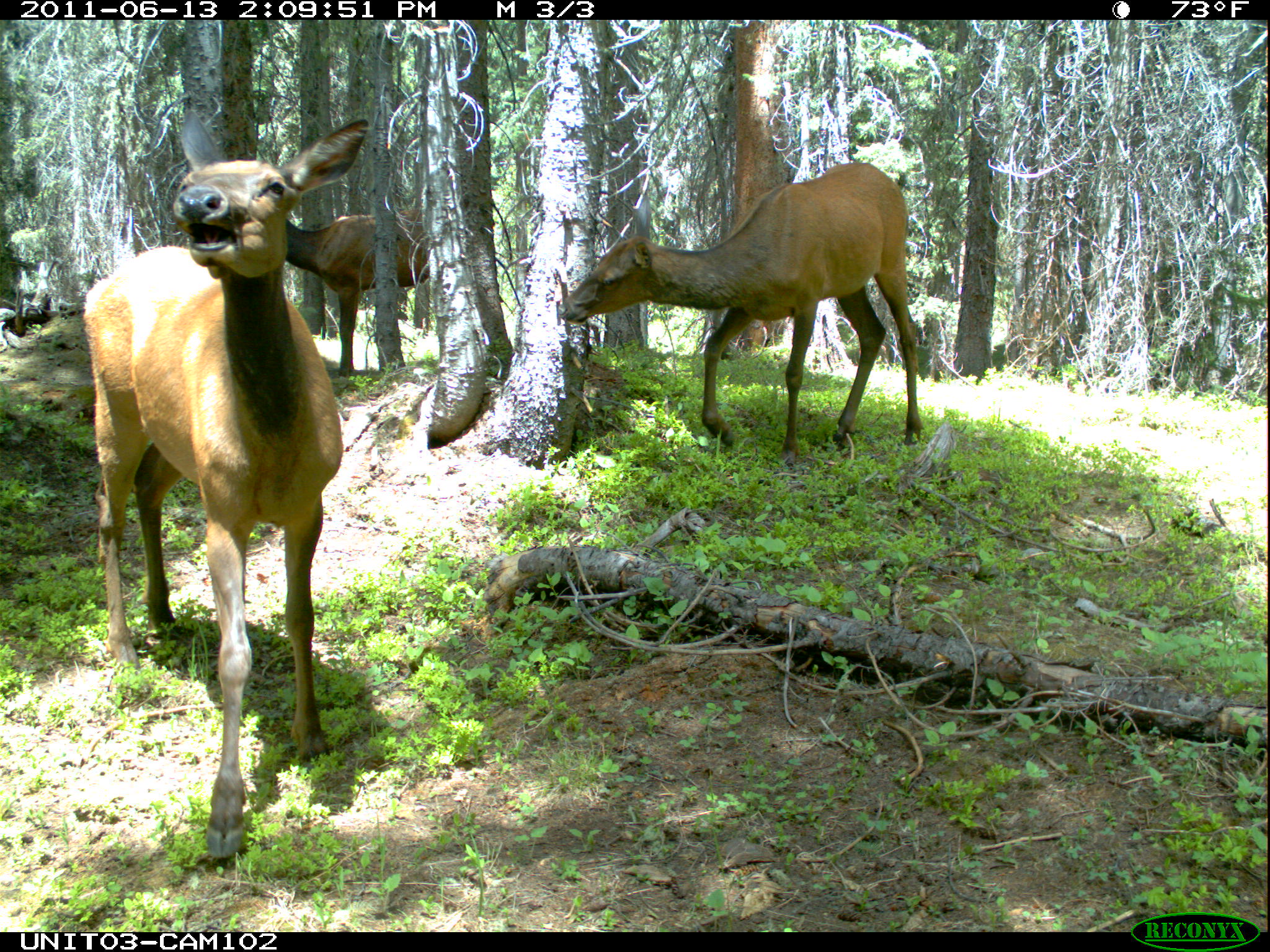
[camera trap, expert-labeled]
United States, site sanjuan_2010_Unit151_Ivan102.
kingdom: Animalia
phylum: Chordata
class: Mammalia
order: Artiodactyla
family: Cervidae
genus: Cervus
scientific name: Cervus elaphus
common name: red deer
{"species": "Cervus elaphus (red deer)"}